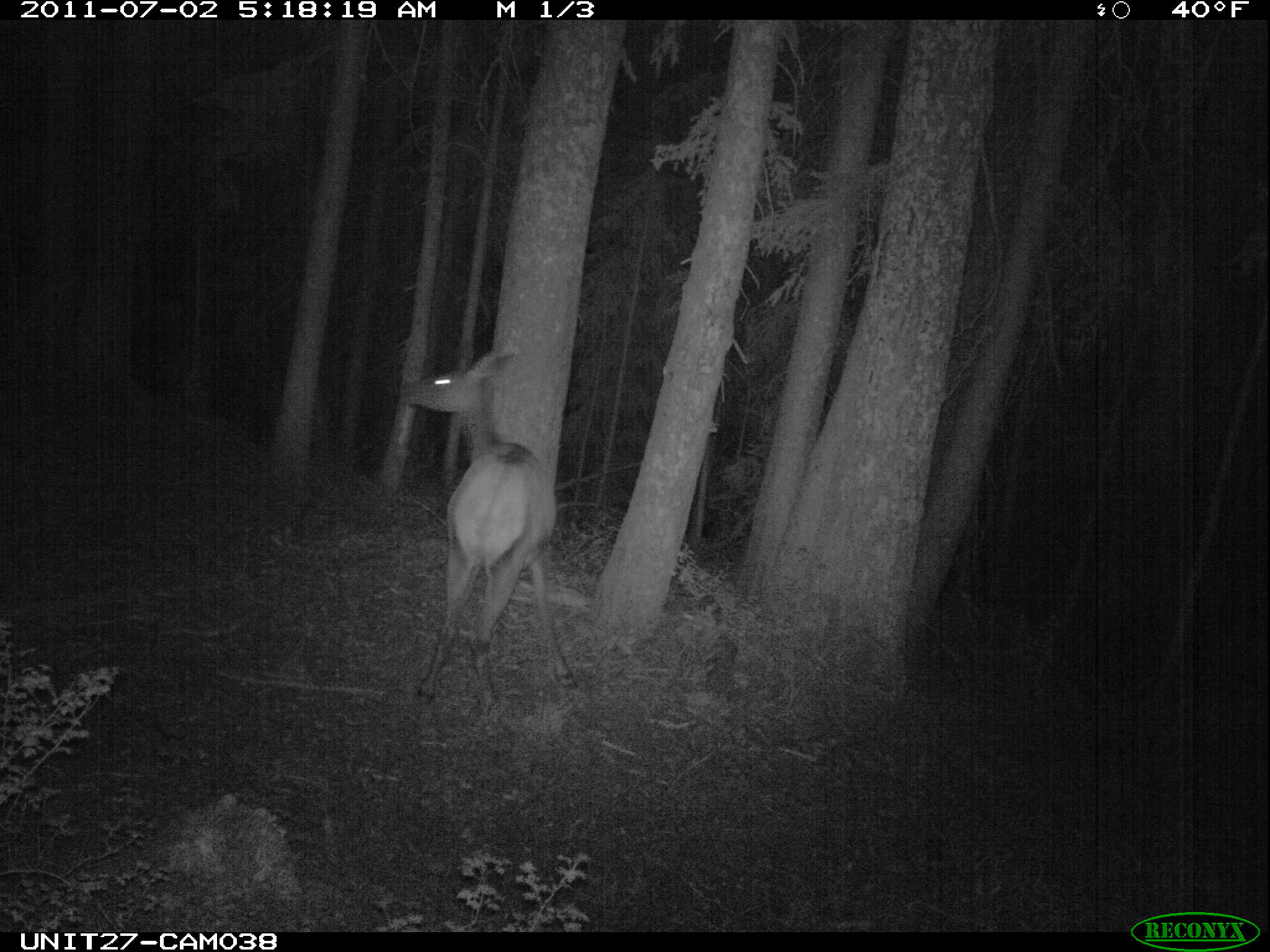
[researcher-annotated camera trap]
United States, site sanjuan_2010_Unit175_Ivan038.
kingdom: Animalia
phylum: Chordata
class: Mammalia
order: Artiodactyla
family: Cervidae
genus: Cervus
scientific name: Cervus elaphus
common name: red deer